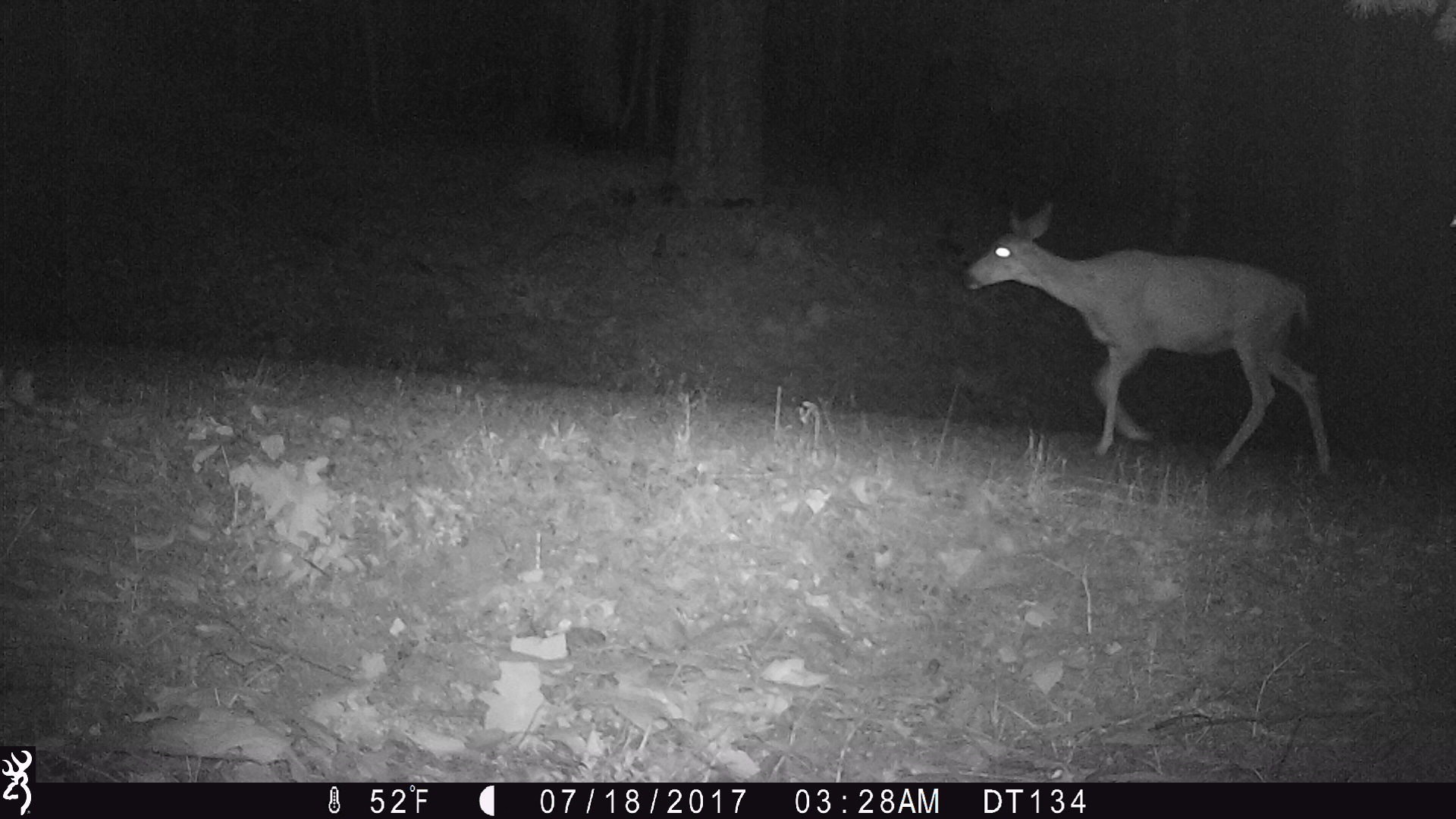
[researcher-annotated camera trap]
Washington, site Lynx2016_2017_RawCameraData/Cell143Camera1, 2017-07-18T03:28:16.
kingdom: Animalia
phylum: Chordata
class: Mammalia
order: Artiodactyla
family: Cervidae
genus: Odocoileus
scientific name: Odocoileus hemionus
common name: mule deer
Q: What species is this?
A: Odocoileus hemionus (mule deer).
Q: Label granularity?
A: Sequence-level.